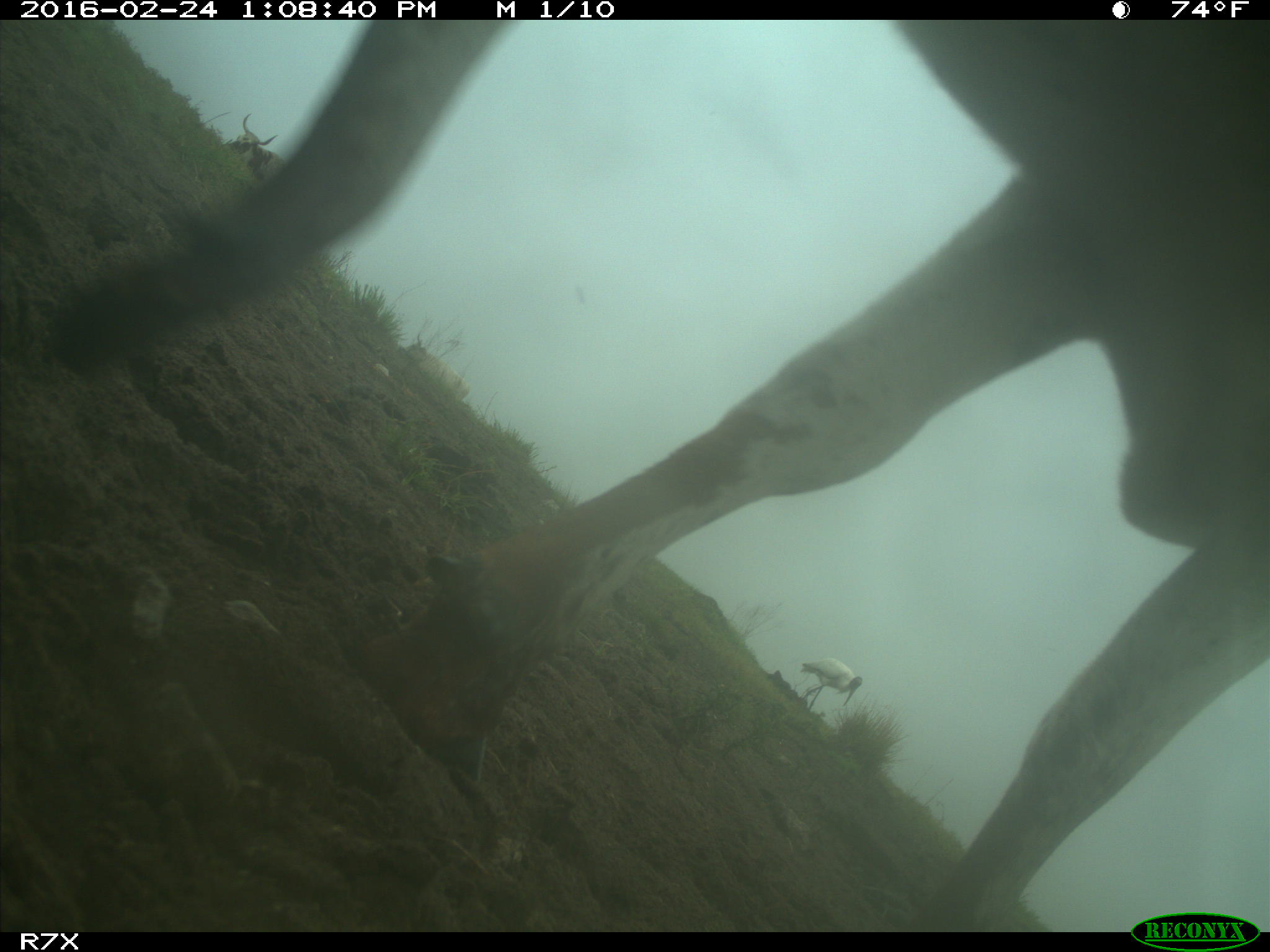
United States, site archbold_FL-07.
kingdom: Animalia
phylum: Chordata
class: Mammalia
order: Artiodactyla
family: Bovidae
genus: Bos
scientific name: Bos taurus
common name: domestic cow